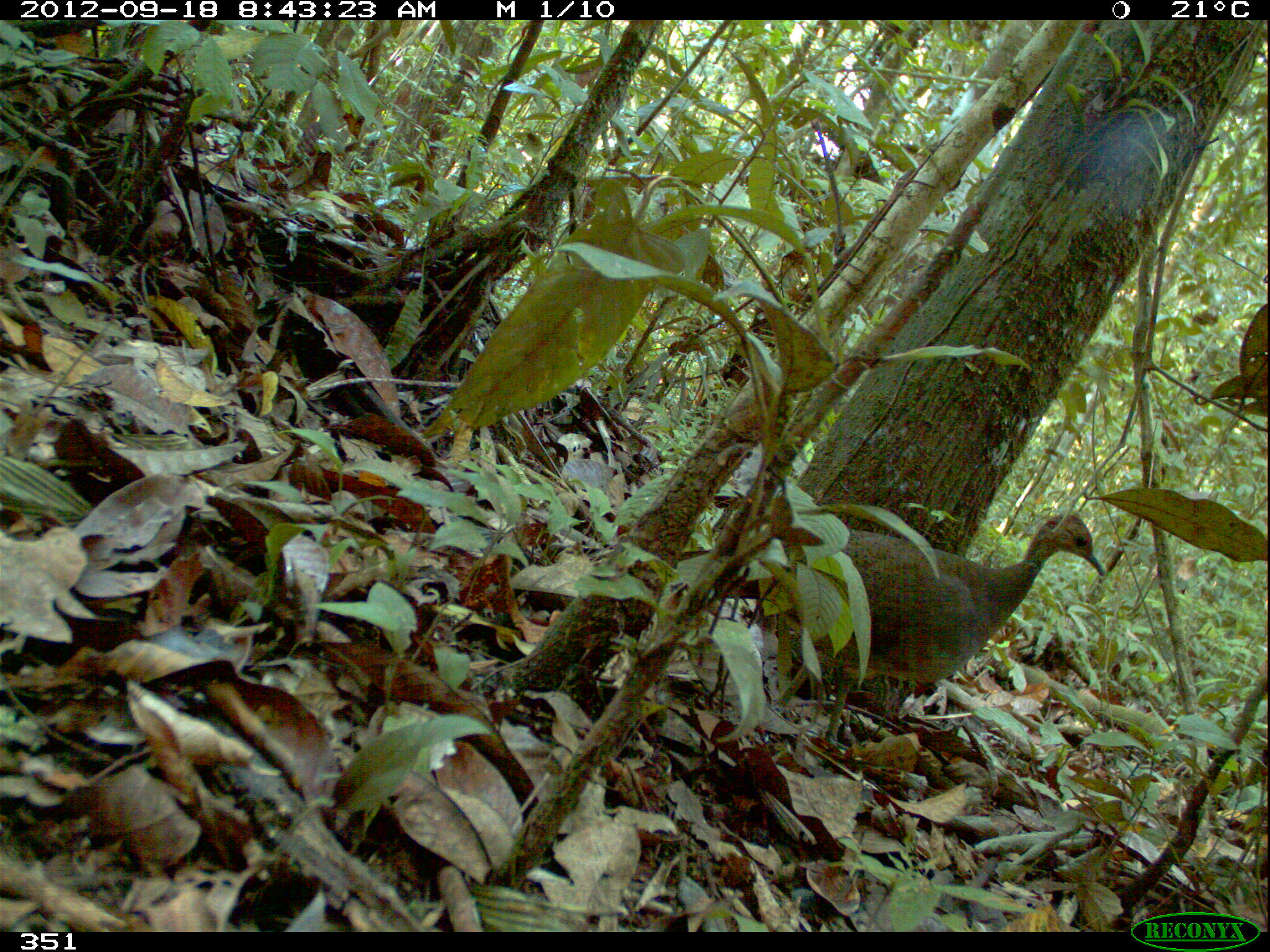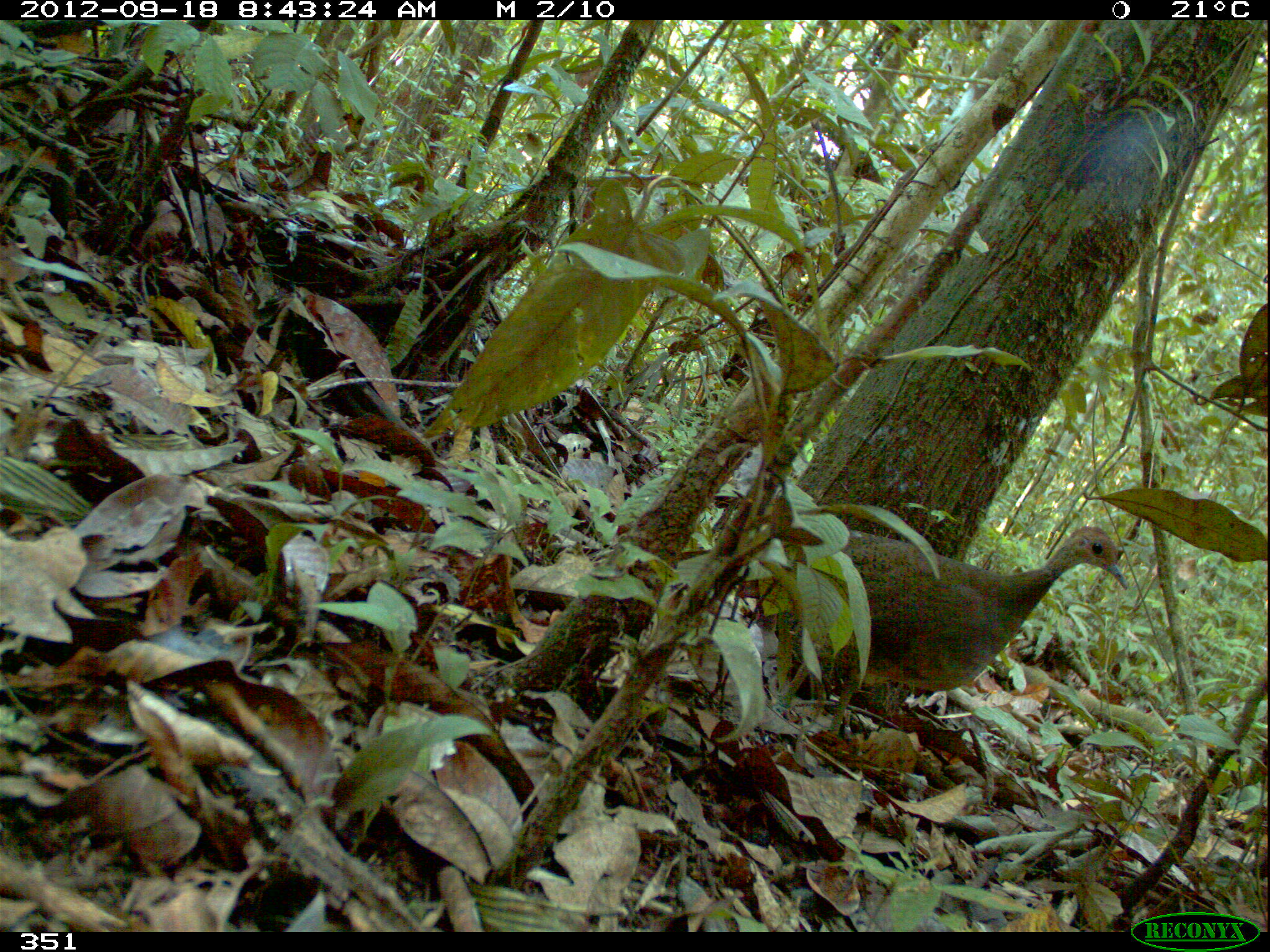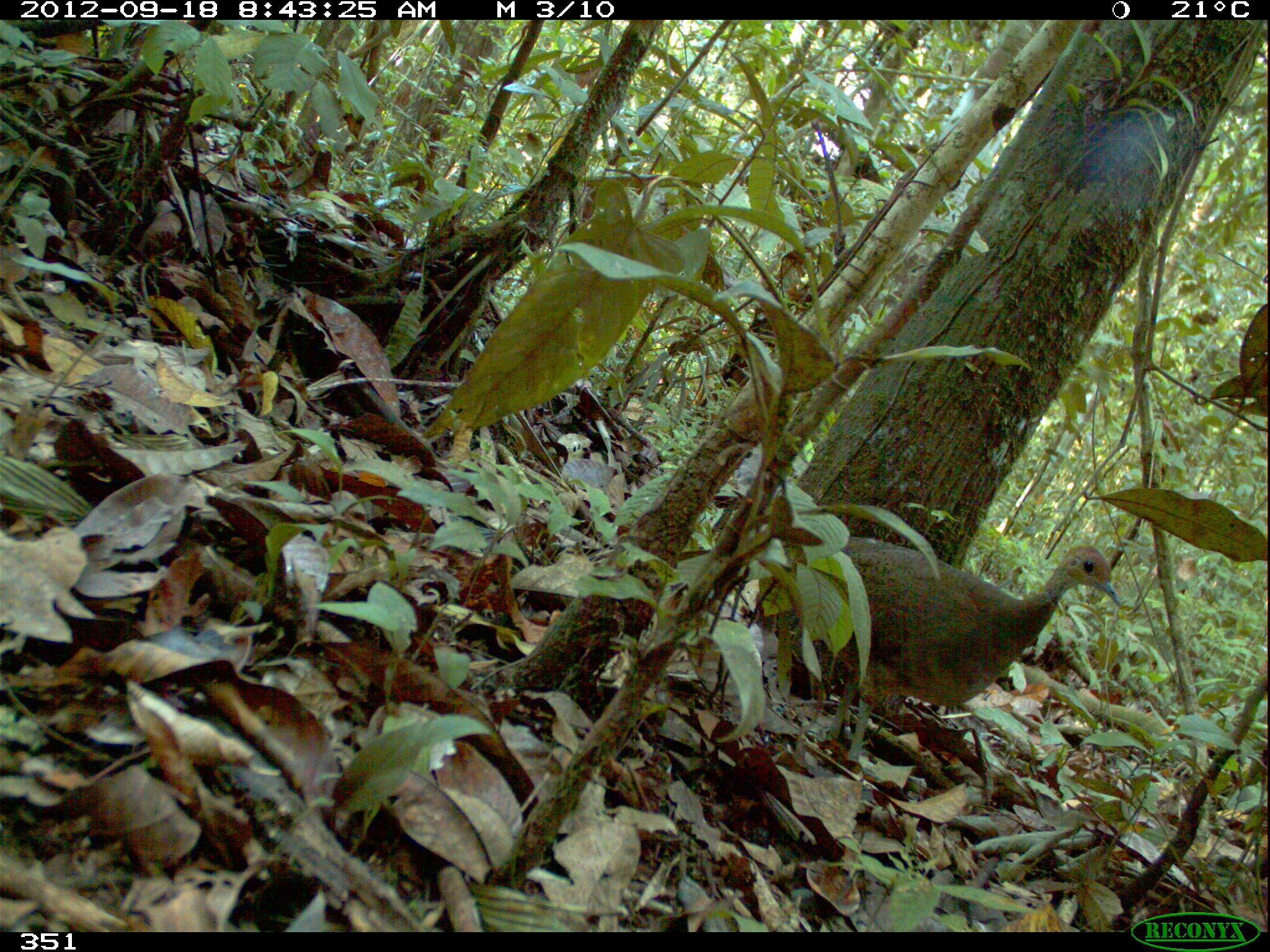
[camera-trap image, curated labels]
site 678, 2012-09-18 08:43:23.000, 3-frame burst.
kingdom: Animalia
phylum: Chordata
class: Aves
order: Galliformes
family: Phasianidae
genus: Alectoris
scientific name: Alectoris rufa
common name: red-legged partridge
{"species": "Alectoris rufa (red-legged partridge)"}